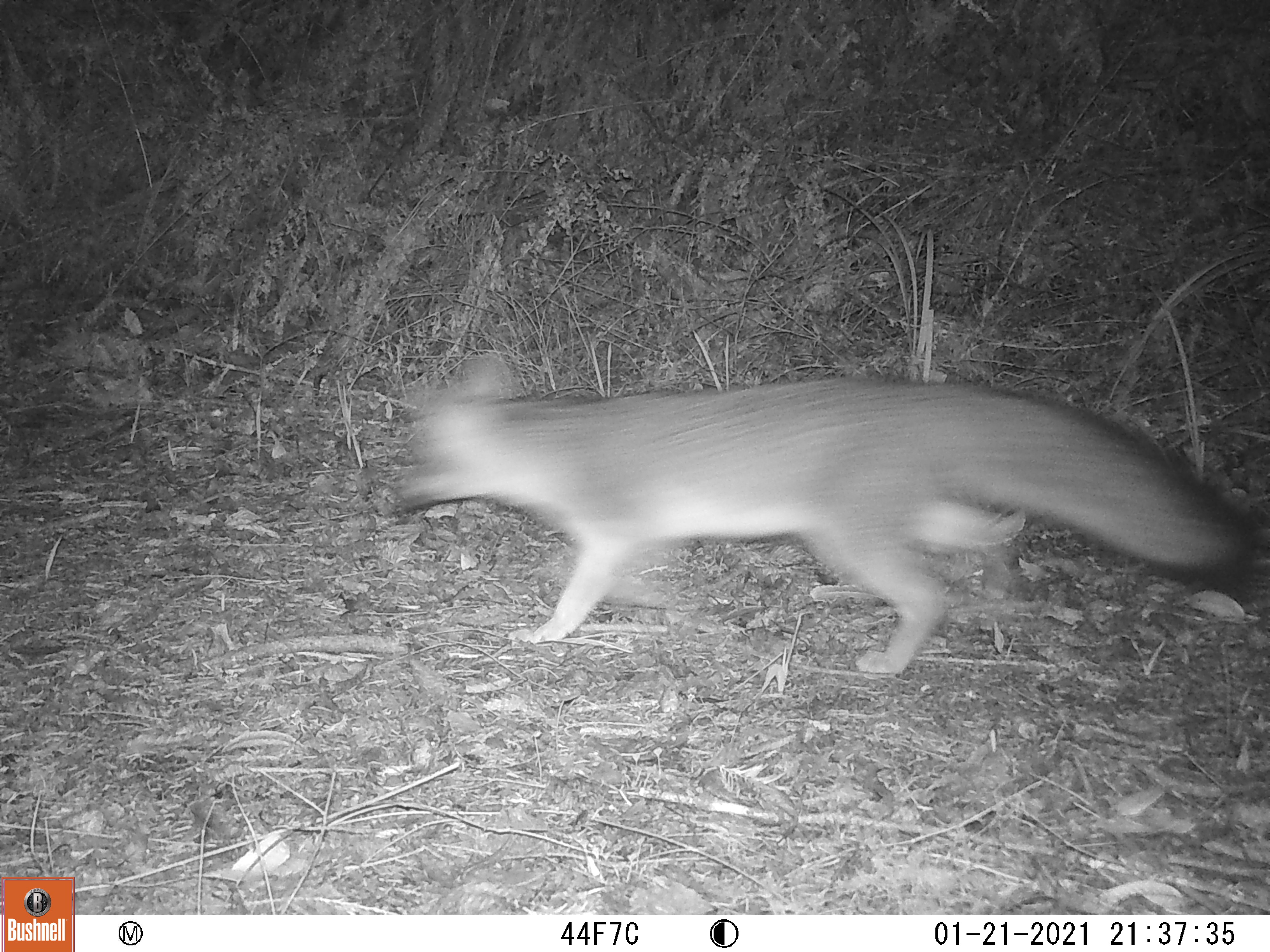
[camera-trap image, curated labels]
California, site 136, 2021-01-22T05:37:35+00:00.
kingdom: Animalia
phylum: Chordata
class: Mammalia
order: Carnivora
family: Canidae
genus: Urocyon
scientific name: Urocyon cinereoargenteus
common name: gray fox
Gray fox (Urocyon cinereoargenteus).